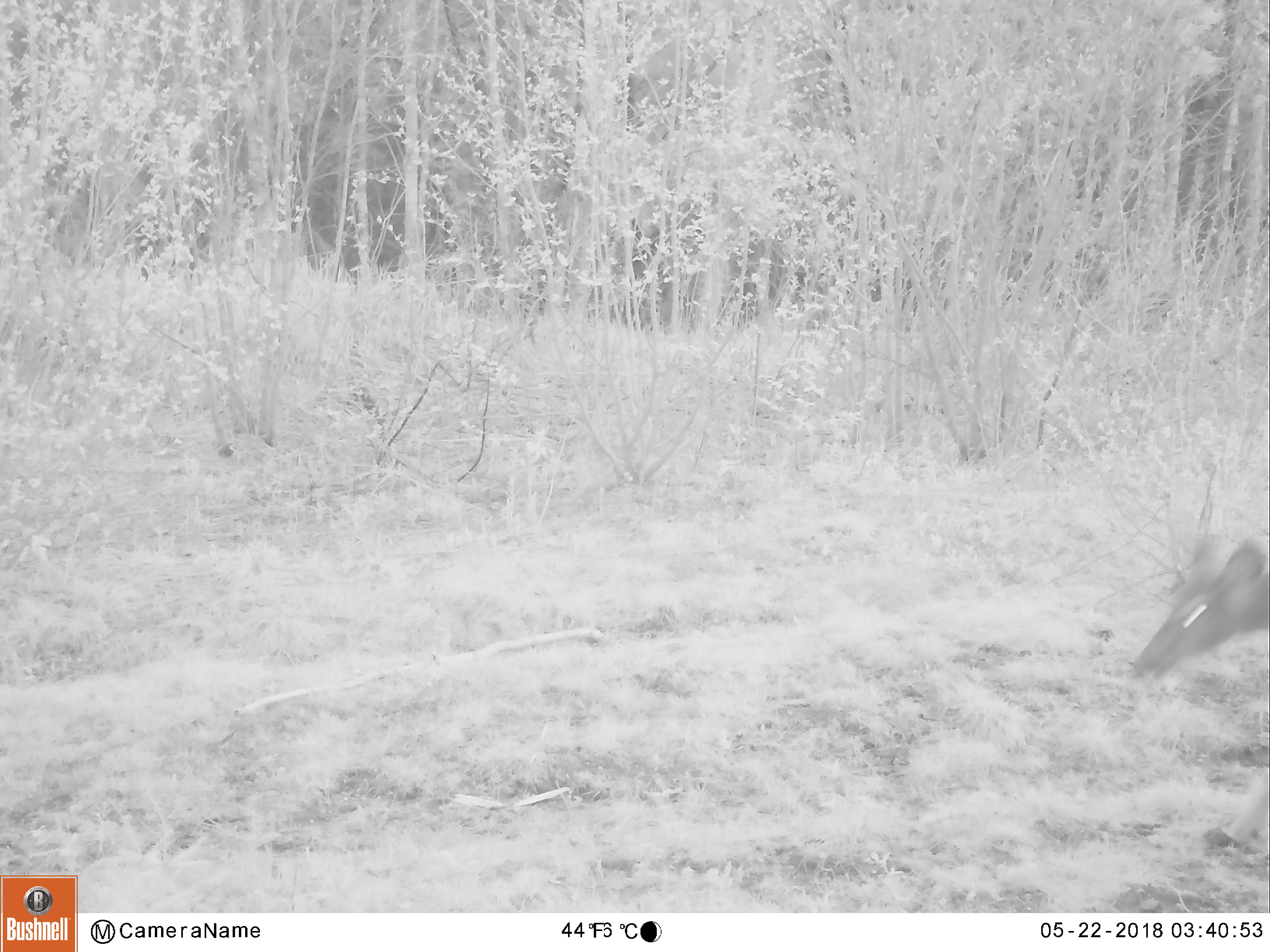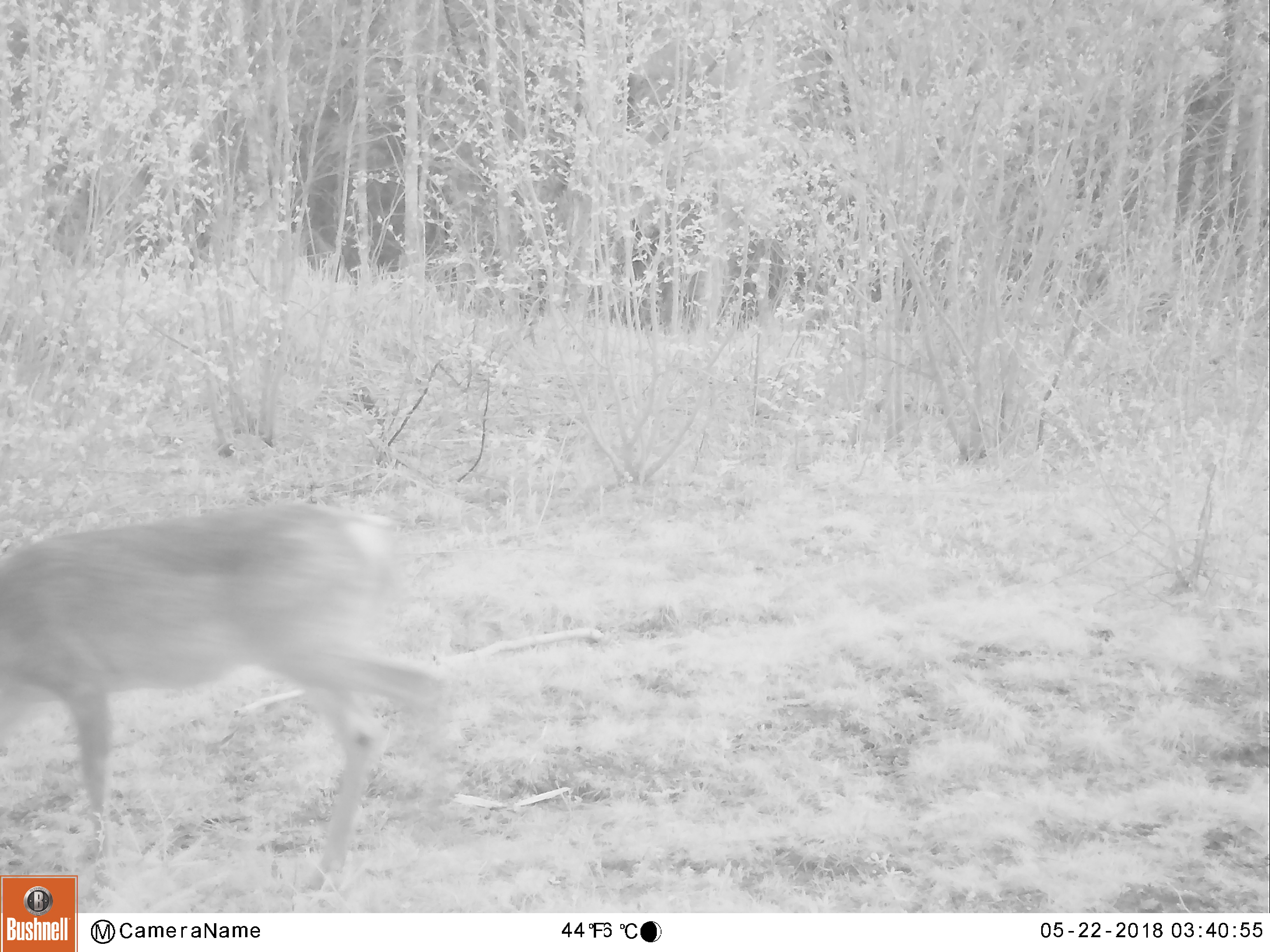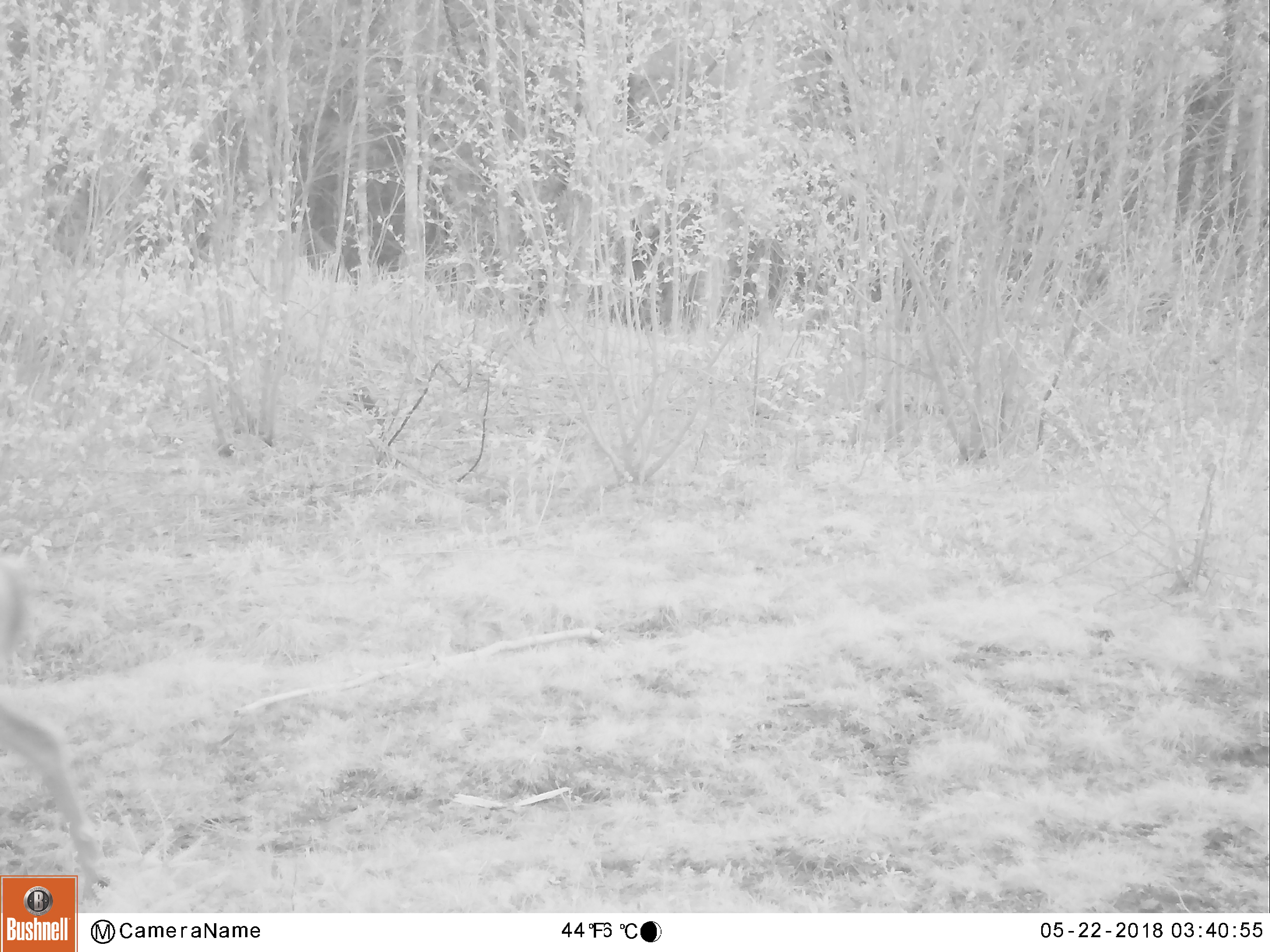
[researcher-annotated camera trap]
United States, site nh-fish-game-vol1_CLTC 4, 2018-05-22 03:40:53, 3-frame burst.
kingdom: Animalia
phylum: Chordata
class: Mammalia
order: Artiodactyla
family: Cervidae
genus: Odocoileus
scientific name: Odocoileus virginianus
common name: white-tailed deer